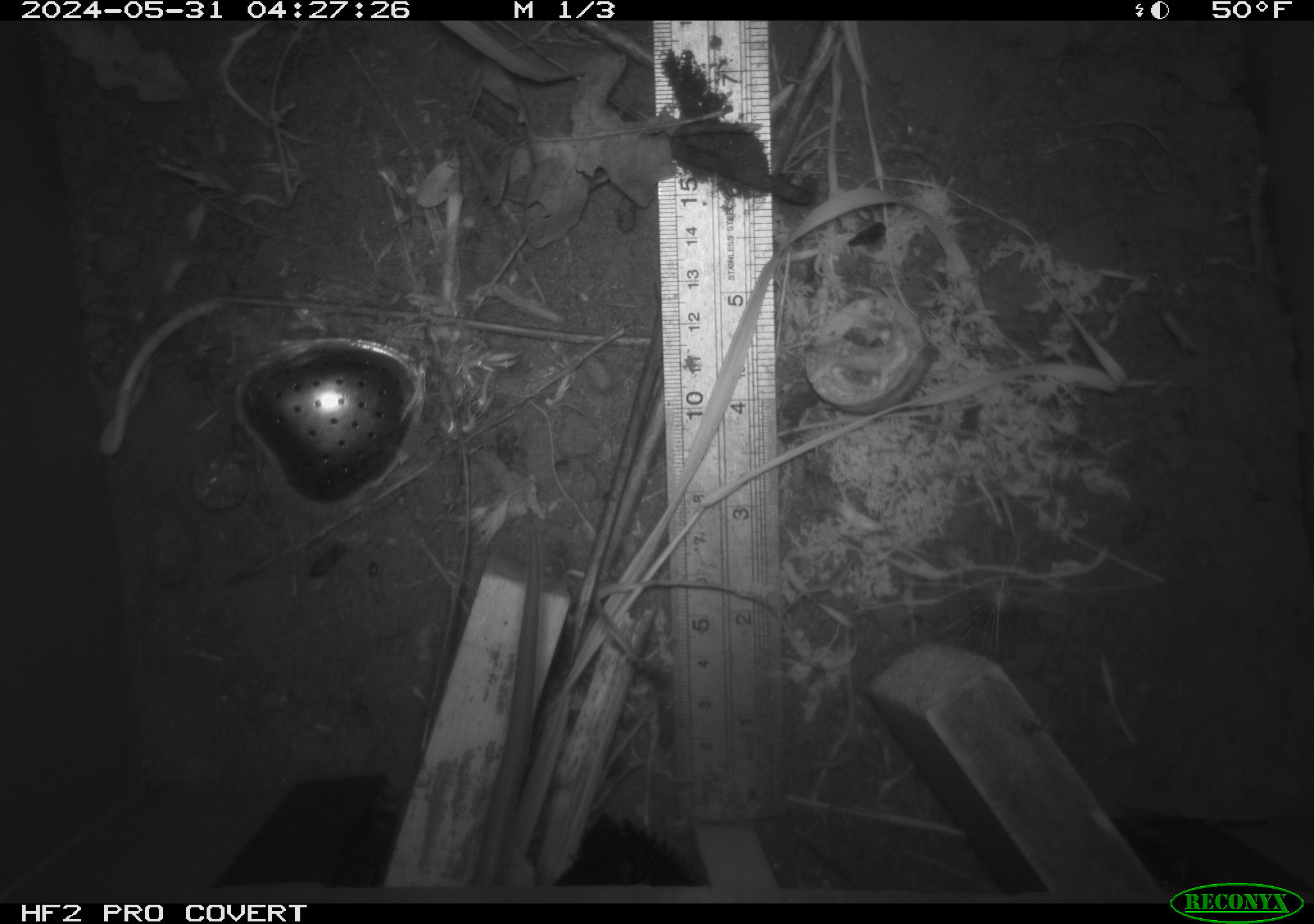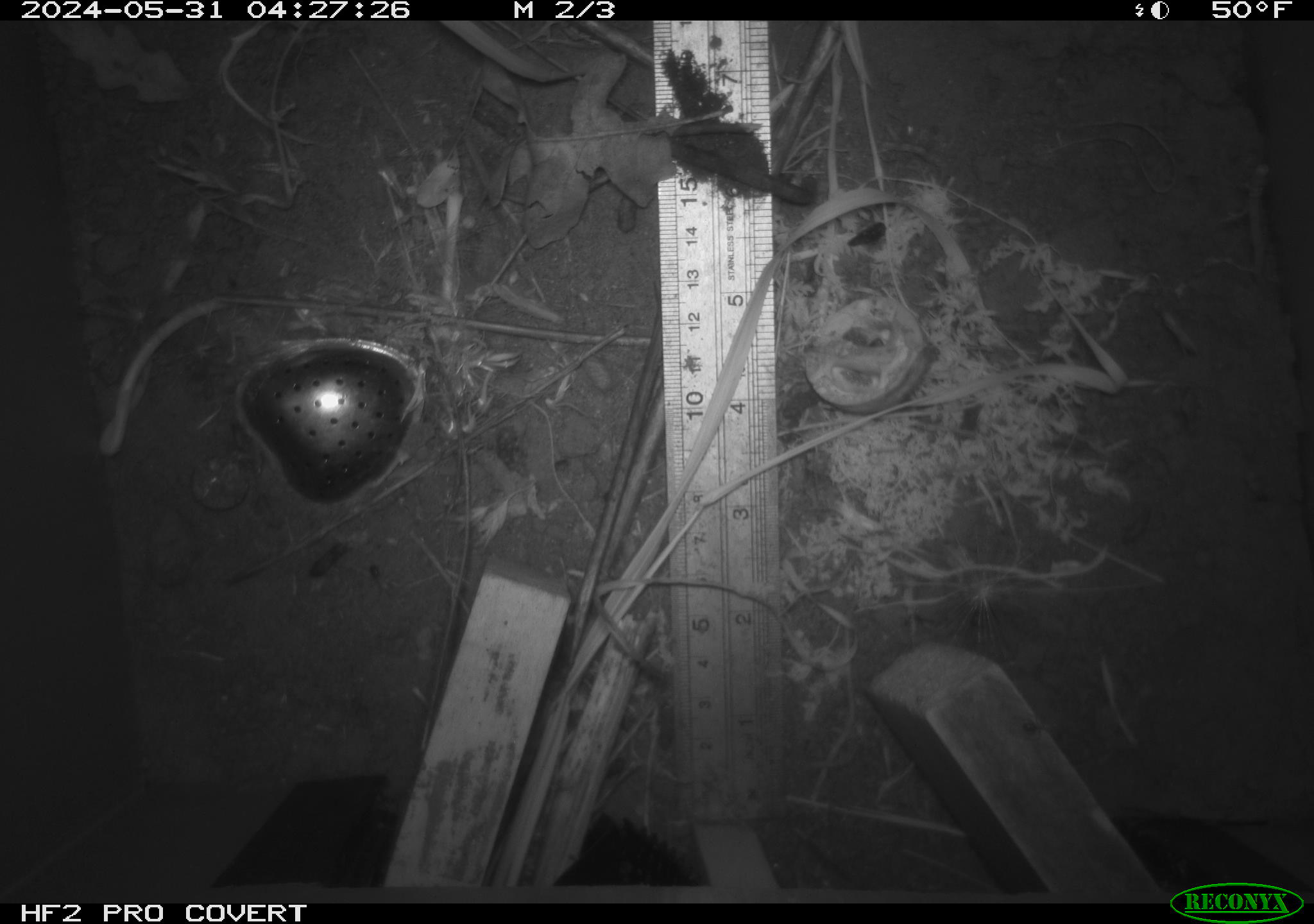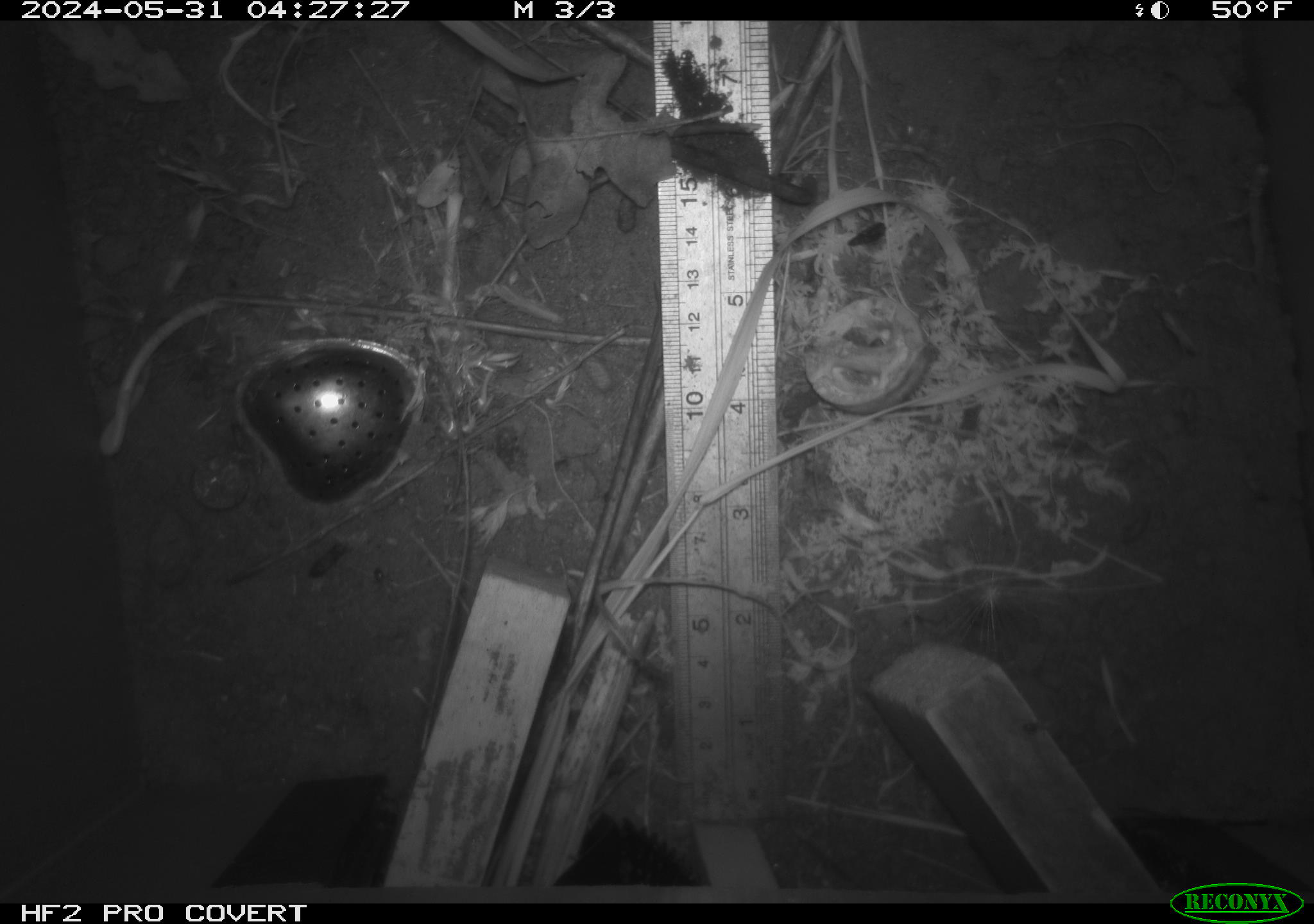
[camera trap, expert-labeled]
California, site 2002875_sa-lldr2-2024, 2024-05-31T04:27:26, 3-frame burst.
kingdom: Animalia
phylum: Chordata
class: Mammalia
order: Rodentia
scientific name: Rodentia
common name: rodent